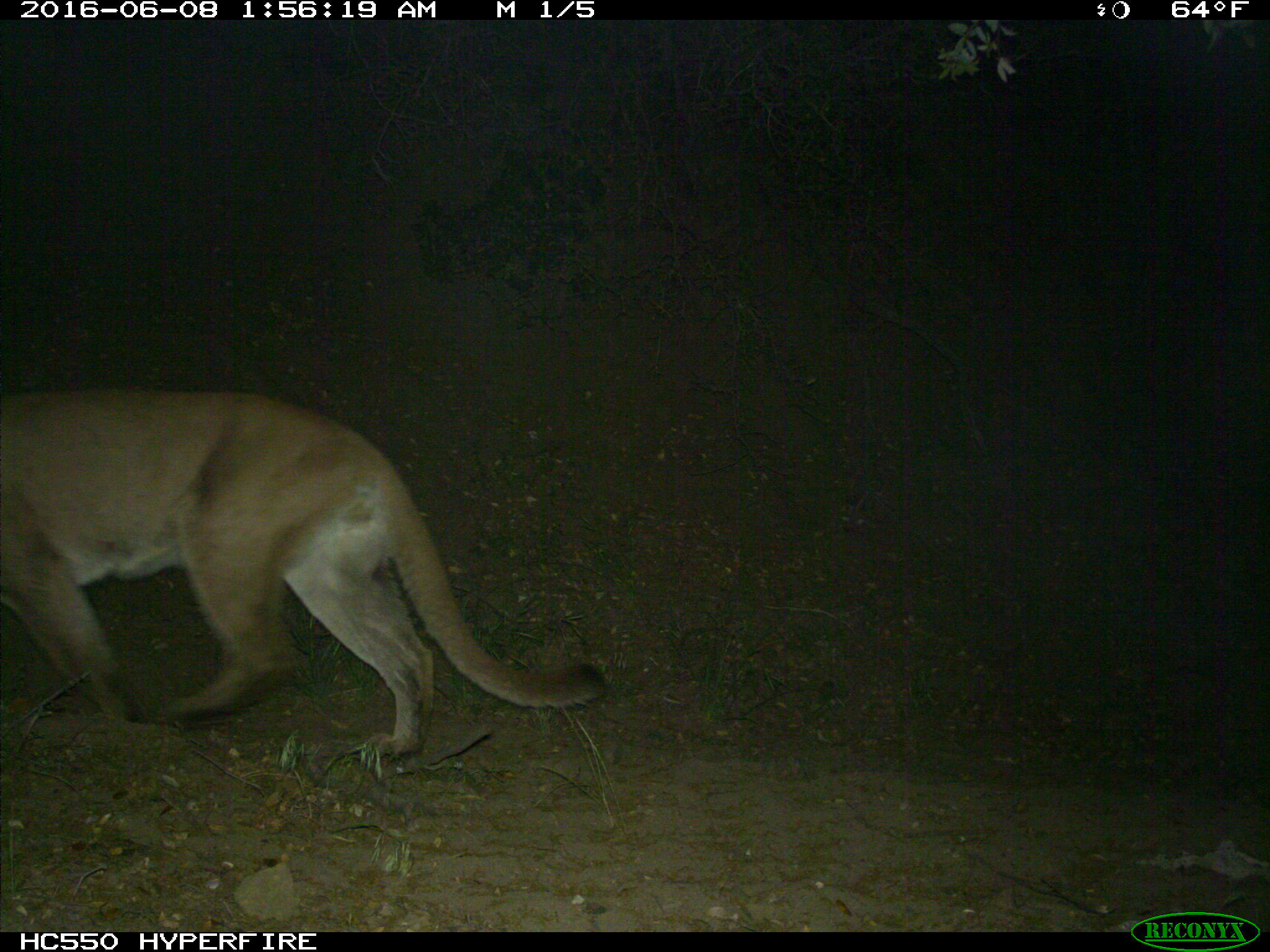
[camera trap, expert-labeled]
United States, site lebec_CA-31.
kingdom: Animalia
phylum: Chordata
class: Mammalia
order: Carnivora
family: Felidae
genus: Puma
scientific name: Puma concolor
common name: mountain lion